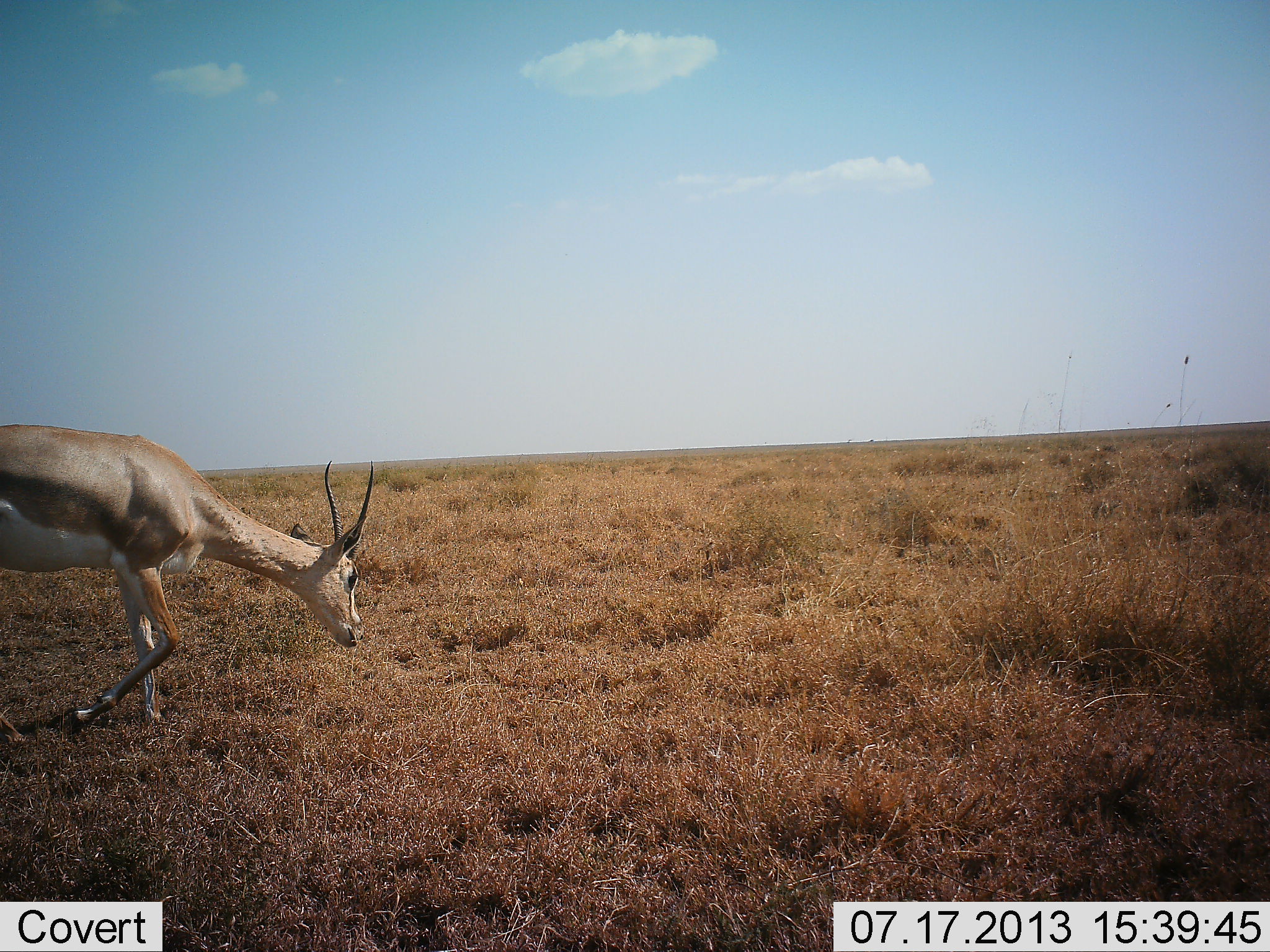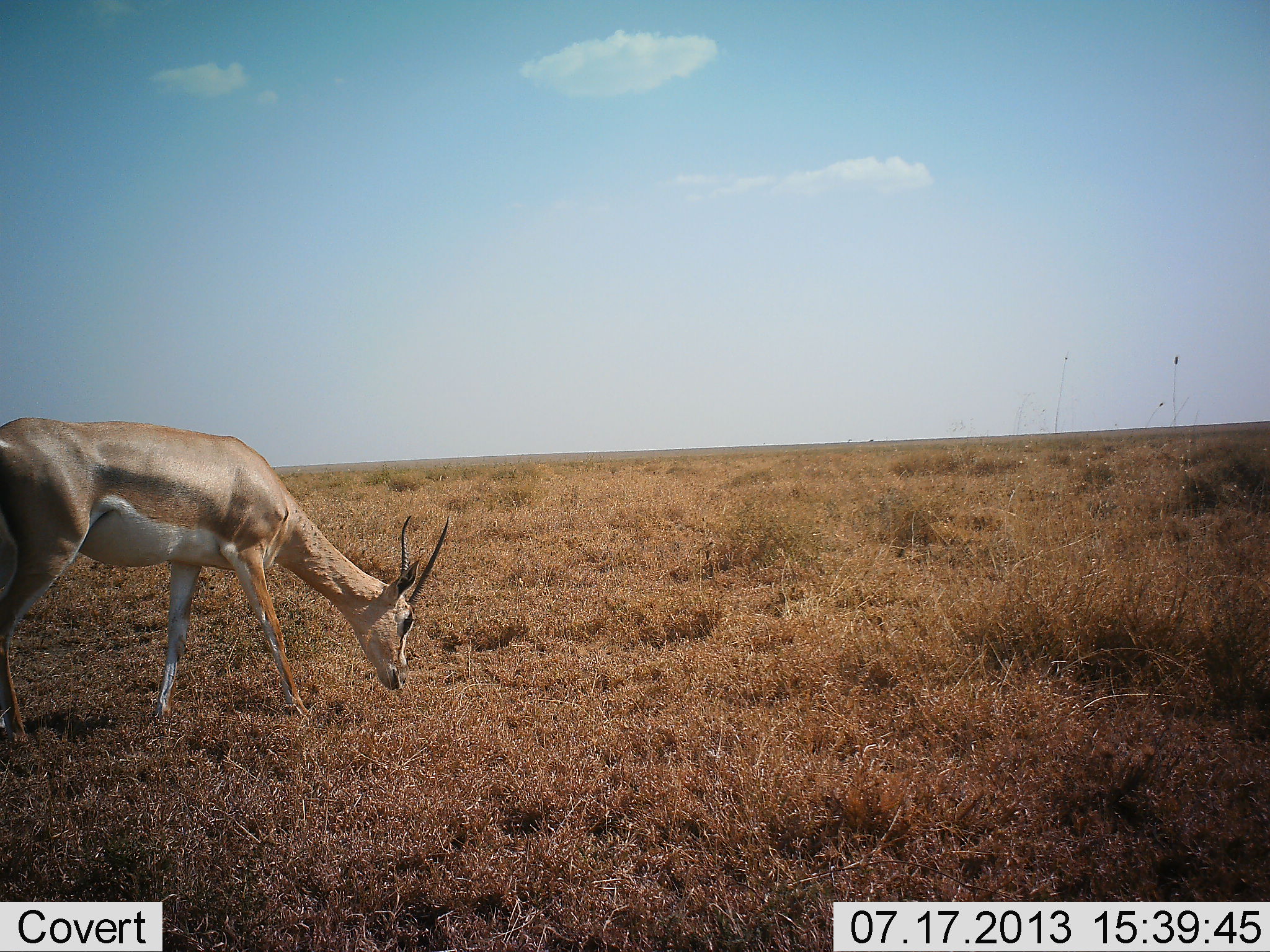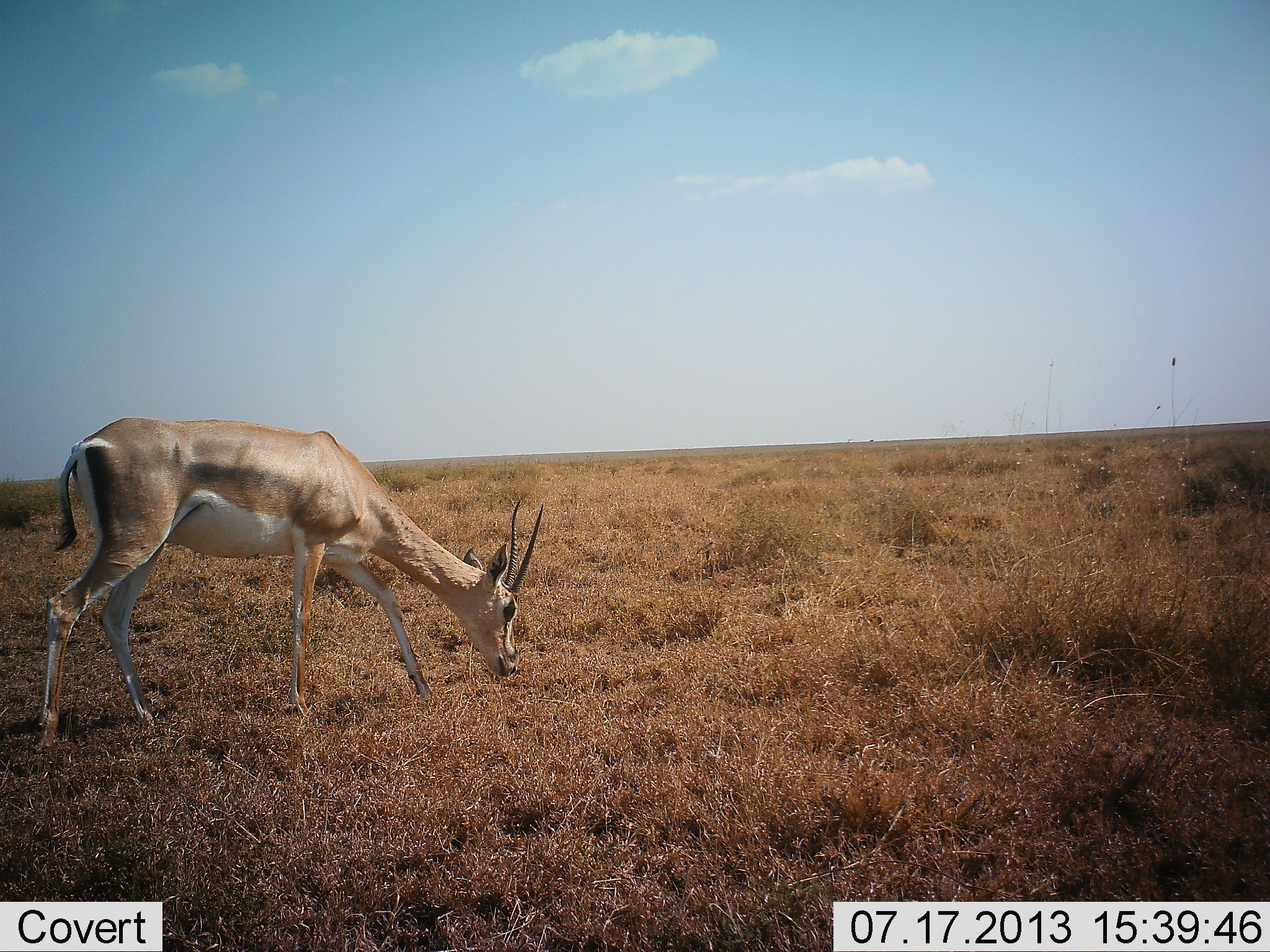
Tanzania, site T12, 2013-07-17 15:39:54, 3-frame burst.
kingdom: Animalia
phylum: Chordata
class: Mammalia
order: Artiodactyla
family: Bovidae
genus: Nanger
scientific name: Nanger granti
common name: grant's gazelle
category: gazellegrants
Gazellegrants (grant's gazelle) (Nanger granti), count 1. Behavior (volunteer vote fractions): standing 0%, resting 0%, moving 55%, interacting 0%. Young present (vote fraction): 0%. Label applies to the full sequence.